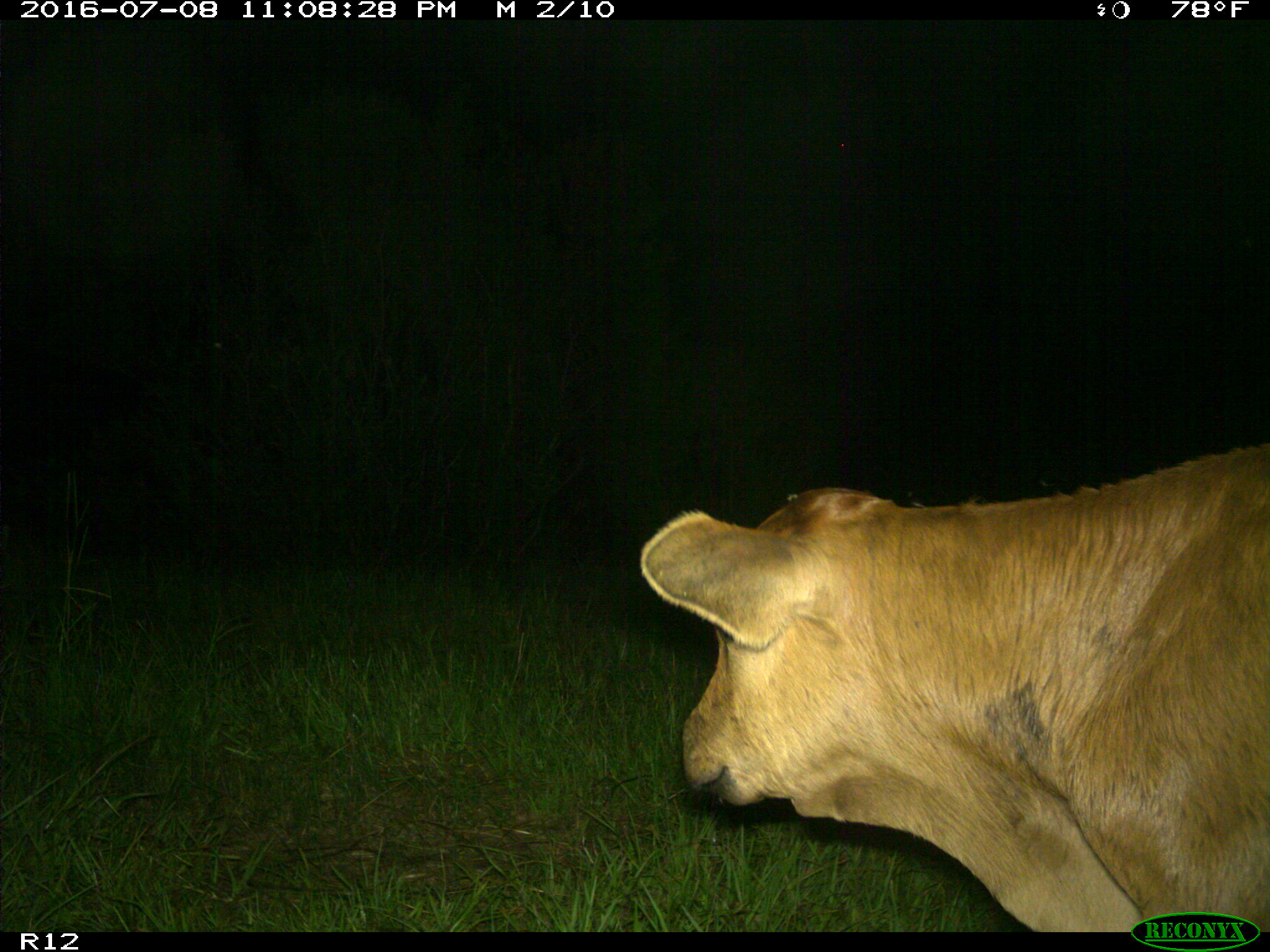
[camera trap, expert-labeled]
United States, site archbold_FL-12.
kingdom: Animalia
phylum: Chordata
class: Mammalia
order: Artiodactyla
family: Bovidae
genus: Bos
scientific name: Bos taurus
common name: domestic cow